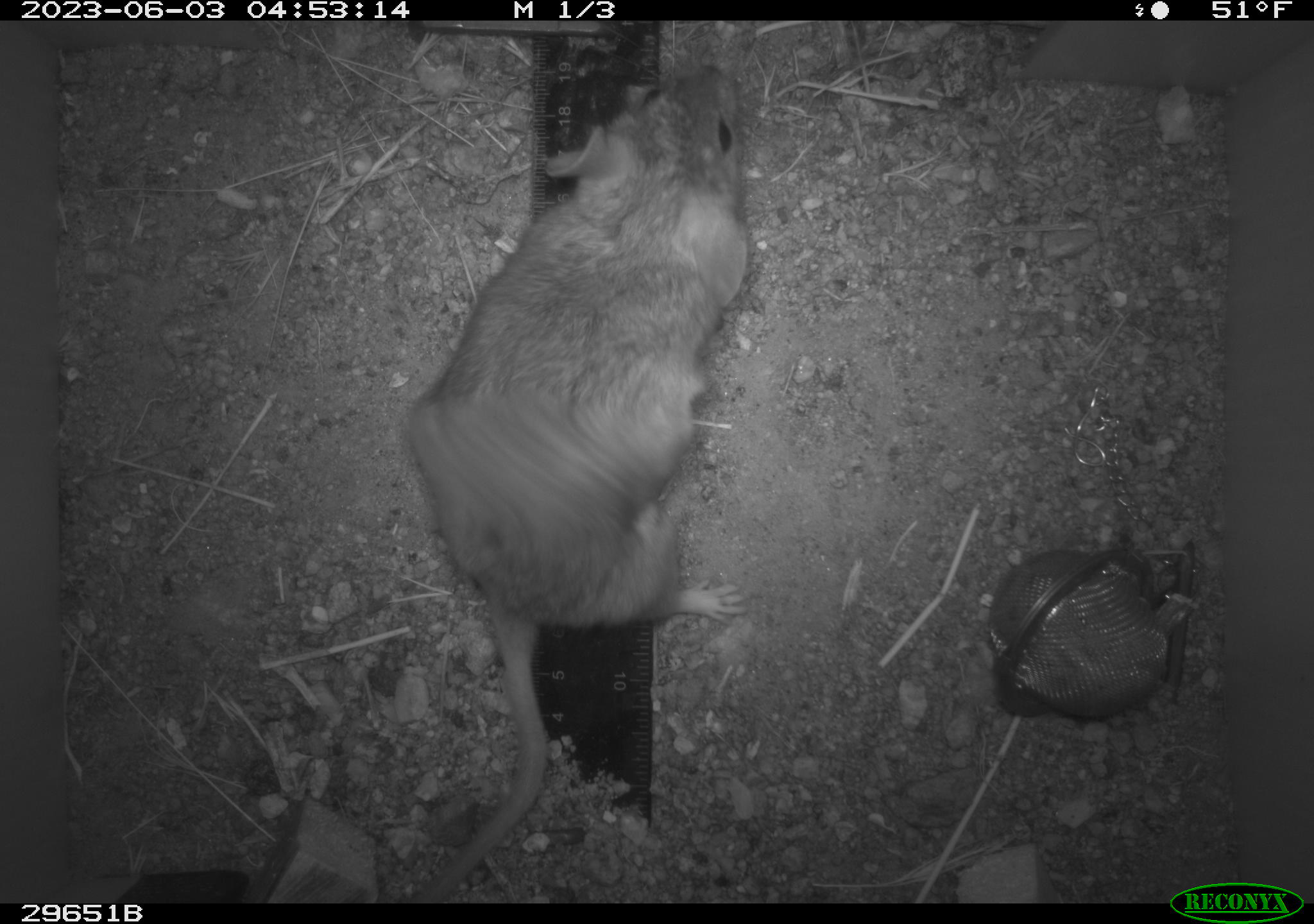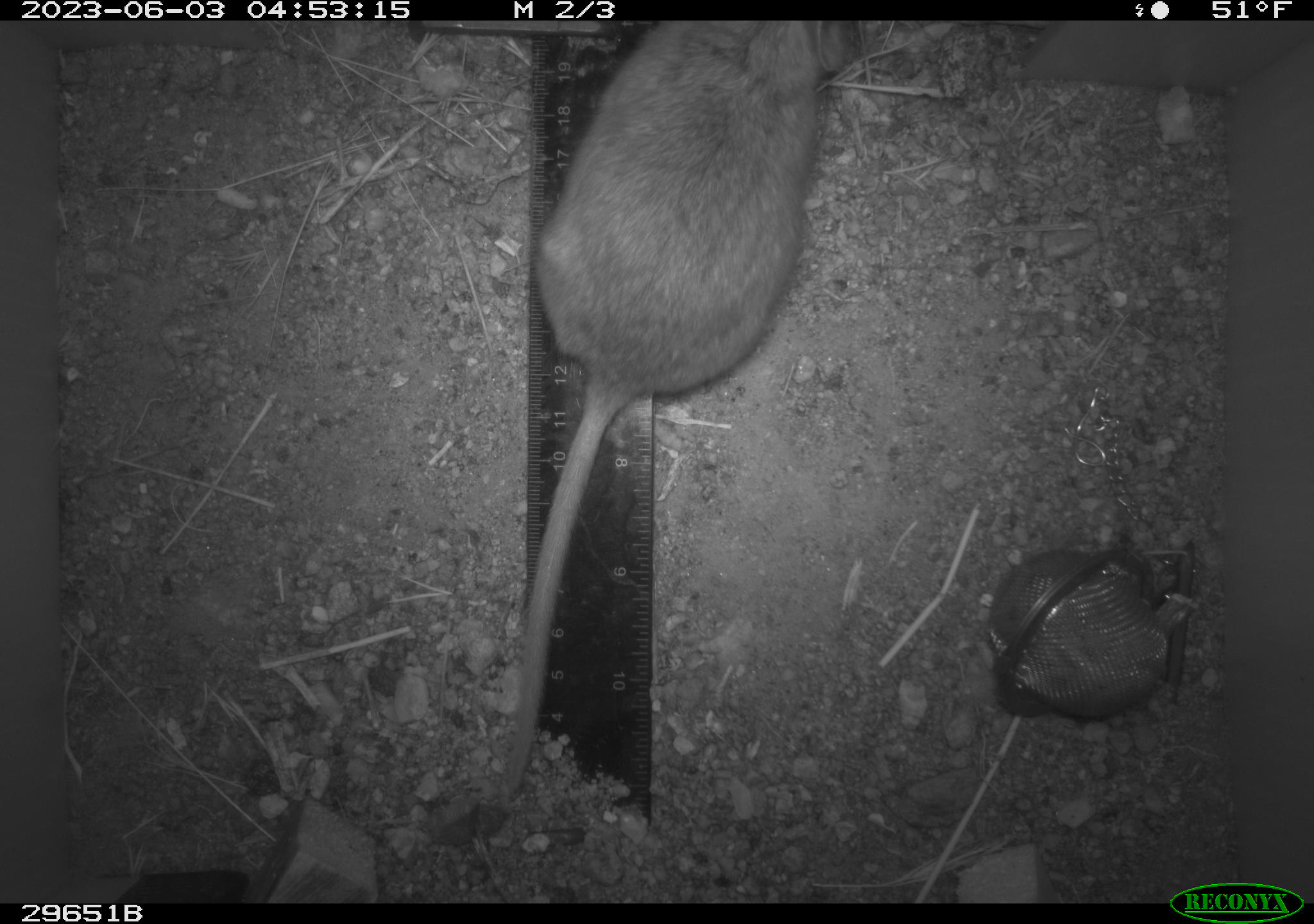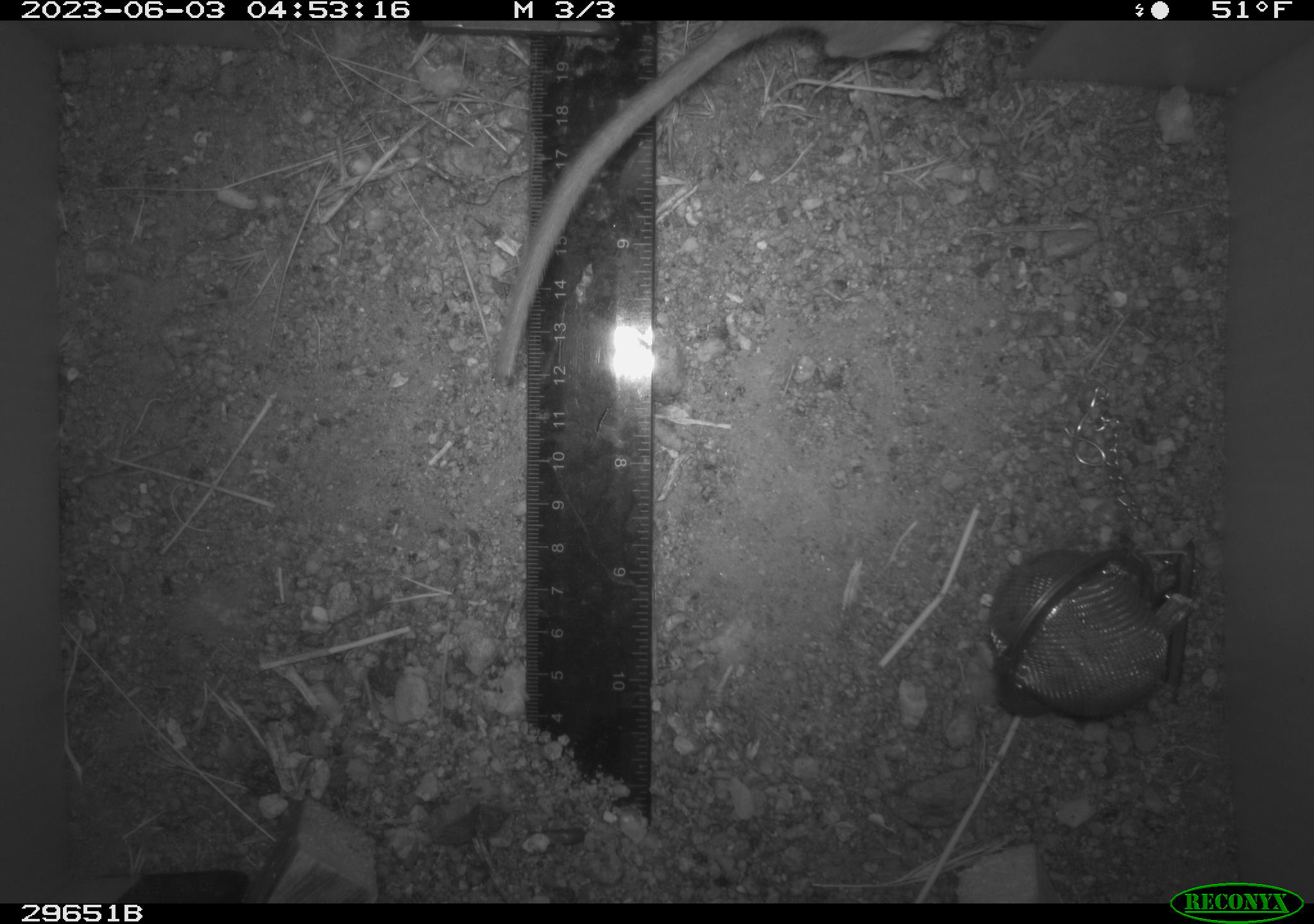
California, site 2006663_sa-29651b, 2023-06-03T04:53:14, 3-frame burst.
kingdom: Animalia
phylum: Chordata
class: Mammalia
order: Rodentia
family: Cricetidae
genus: Neotoma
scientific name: Neotoma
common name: pack rat or woodrat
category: neotoma species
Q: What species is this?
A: Neotoma species (pack rat or woodrat) (Neotoma).